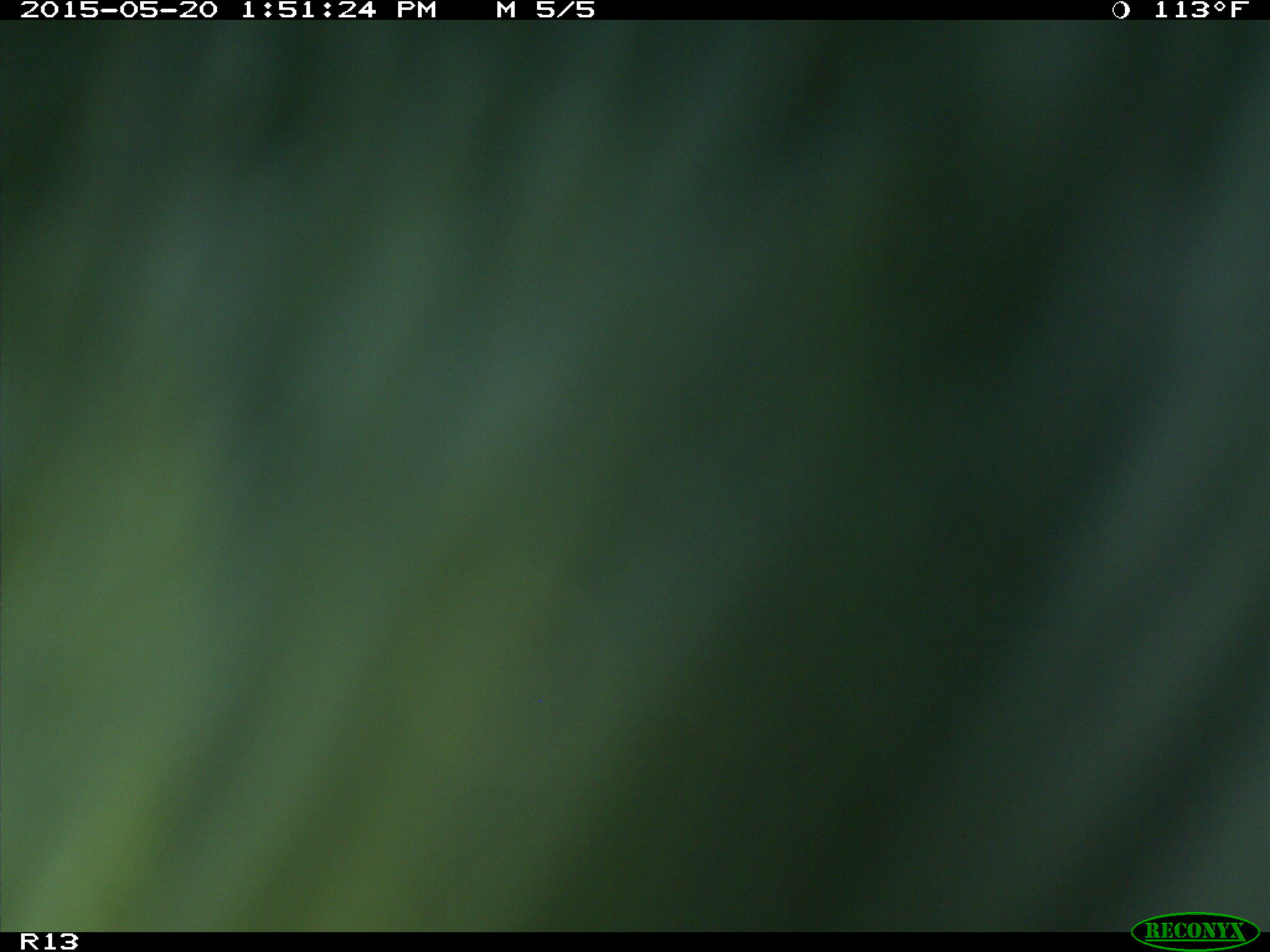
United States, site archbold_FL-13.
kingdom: Animalia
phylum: Chordata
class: Mammalia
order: Artiodactyla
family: Bovidae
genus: Bos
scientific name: Bos taurus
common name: domestic cow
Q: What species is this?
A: Bos taurus (domestic cow).